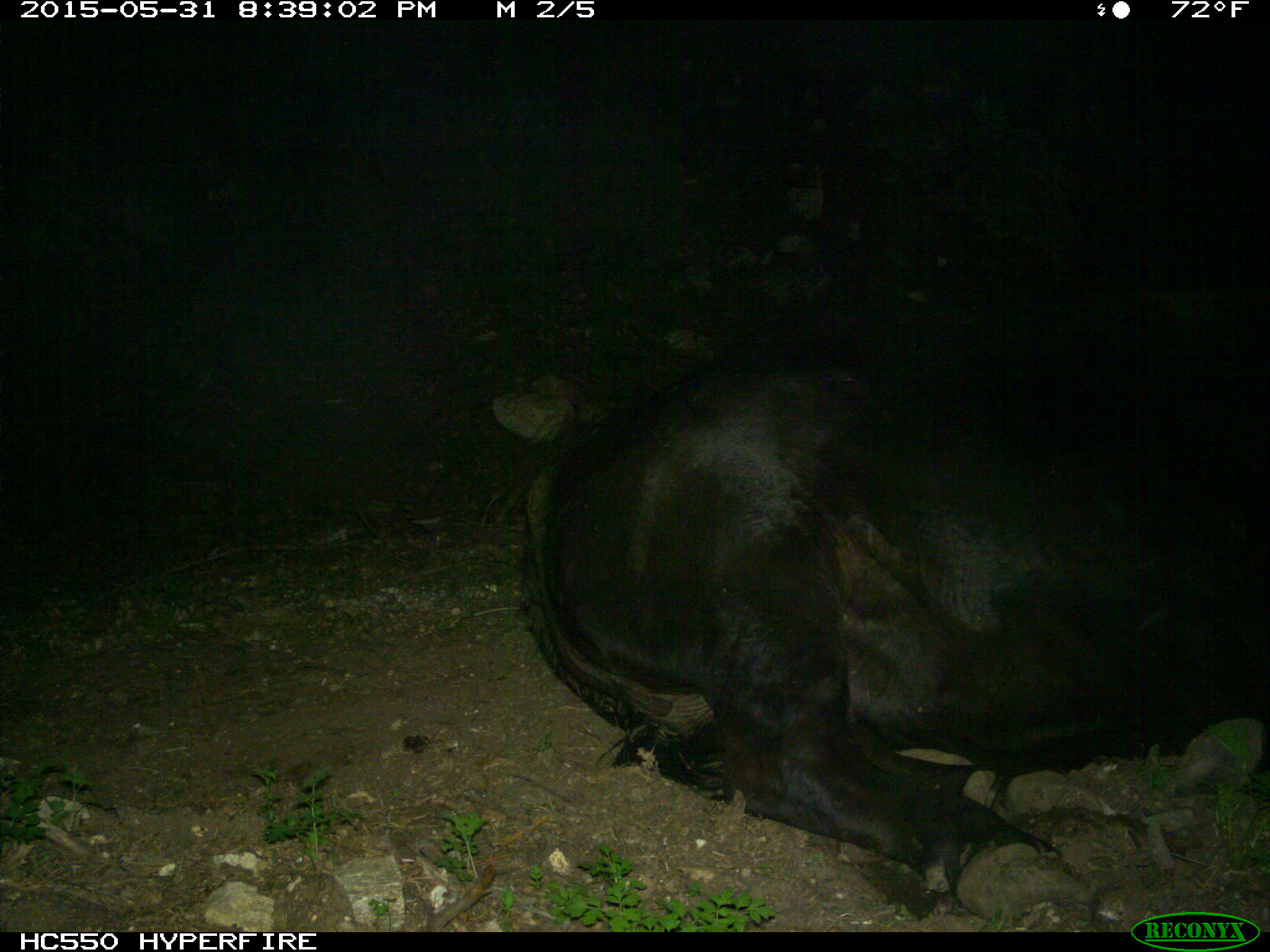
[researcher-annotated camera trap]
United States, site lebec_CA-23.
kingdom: Animalia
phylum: Chordata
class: Mammalia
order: Artiodactyla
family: Bovidae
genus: Bos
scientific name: Bos taurus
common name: domestic cow